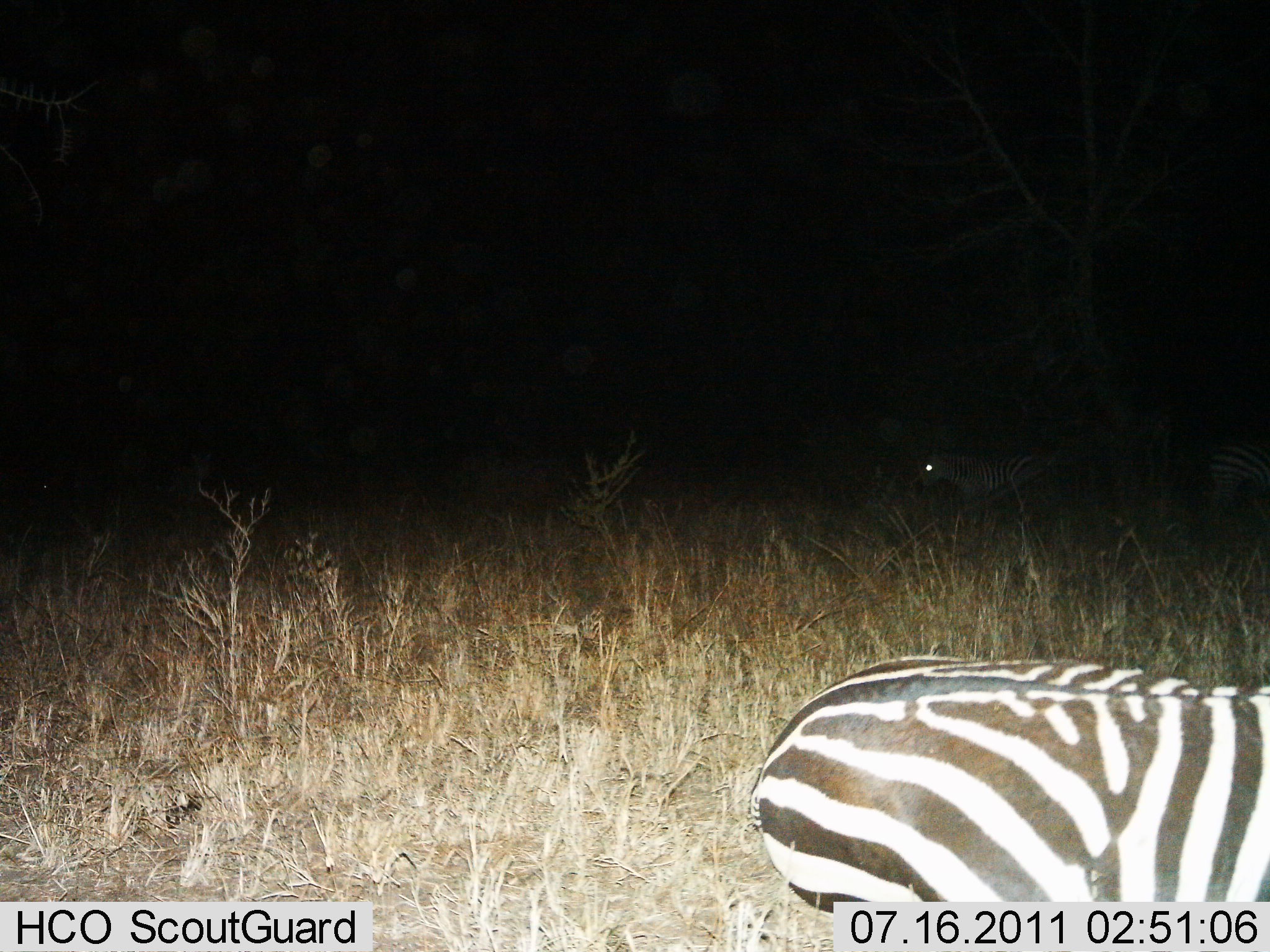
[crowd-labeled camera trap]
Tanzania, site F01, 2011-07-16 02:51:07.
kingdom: Animalia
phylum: Chordata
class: Mammalia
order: Perissodactyla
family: Equidae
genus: Equus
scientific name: Equus quagga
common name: plains zebra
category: zebra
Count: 1.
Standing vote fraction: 73%.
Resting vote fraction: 9%.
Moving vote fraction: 27%.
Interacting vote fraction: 0%.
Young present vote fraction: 0%.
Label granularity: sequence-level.